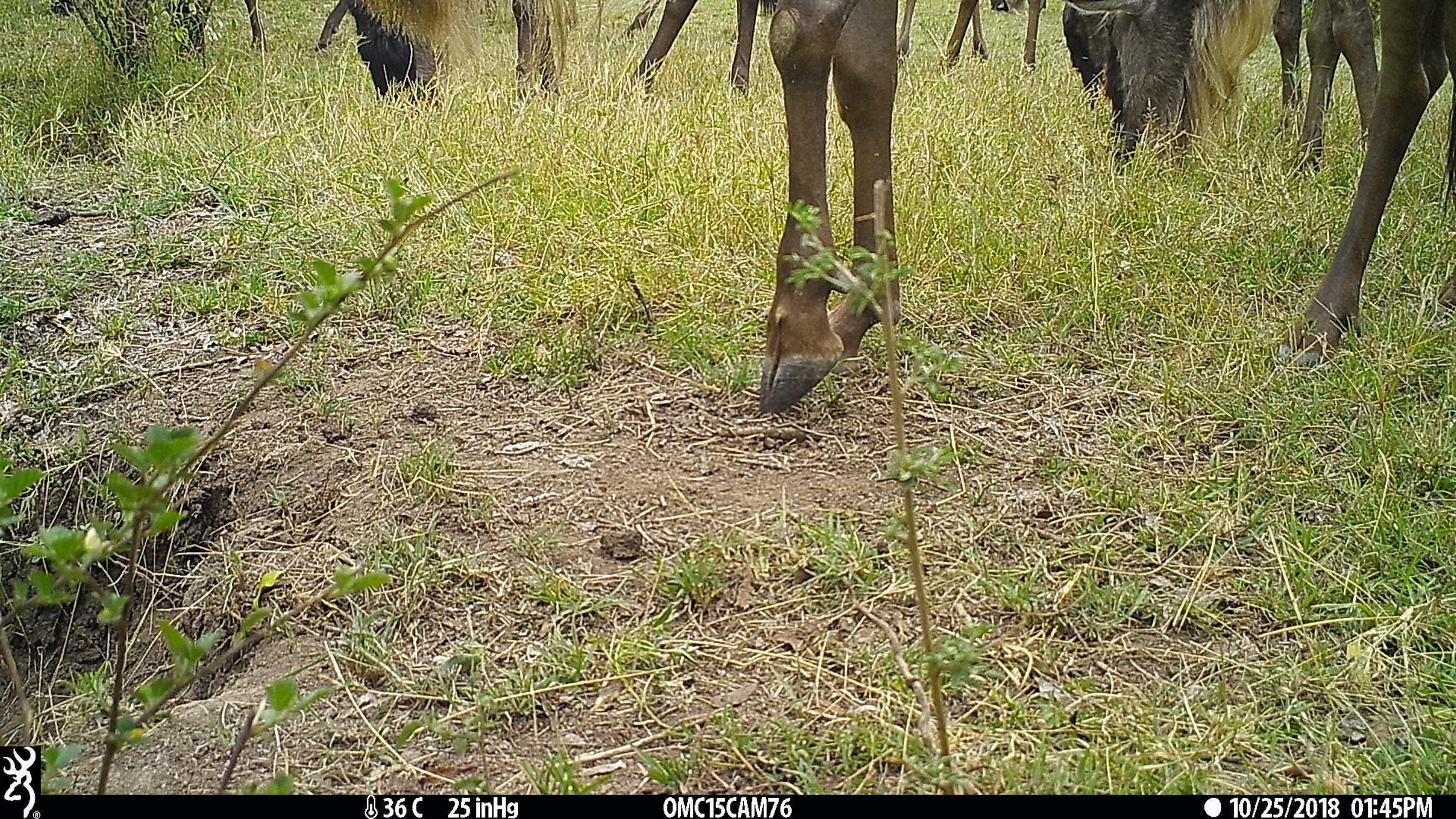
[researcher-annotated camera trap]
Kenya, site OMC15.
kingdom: Animalia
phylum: Chordata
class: Mammalia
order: Artiodactyla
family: Bovidae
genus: Connochaetes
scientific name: Connochaetes taurinus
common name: blue wildebeest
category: wildebeest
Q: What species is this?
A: Wildebeest (blue wildebeest) (Connochaetes taurinus).